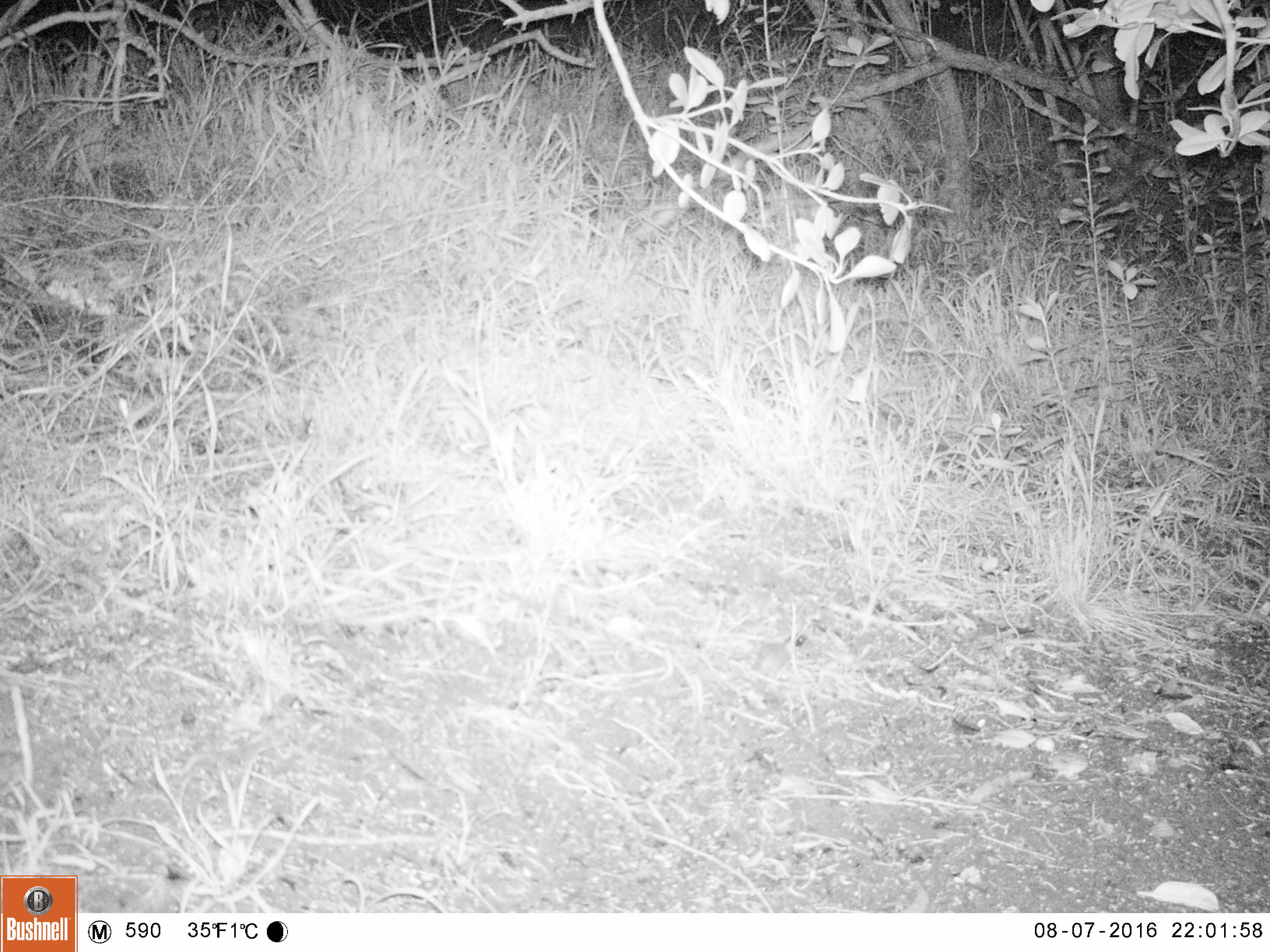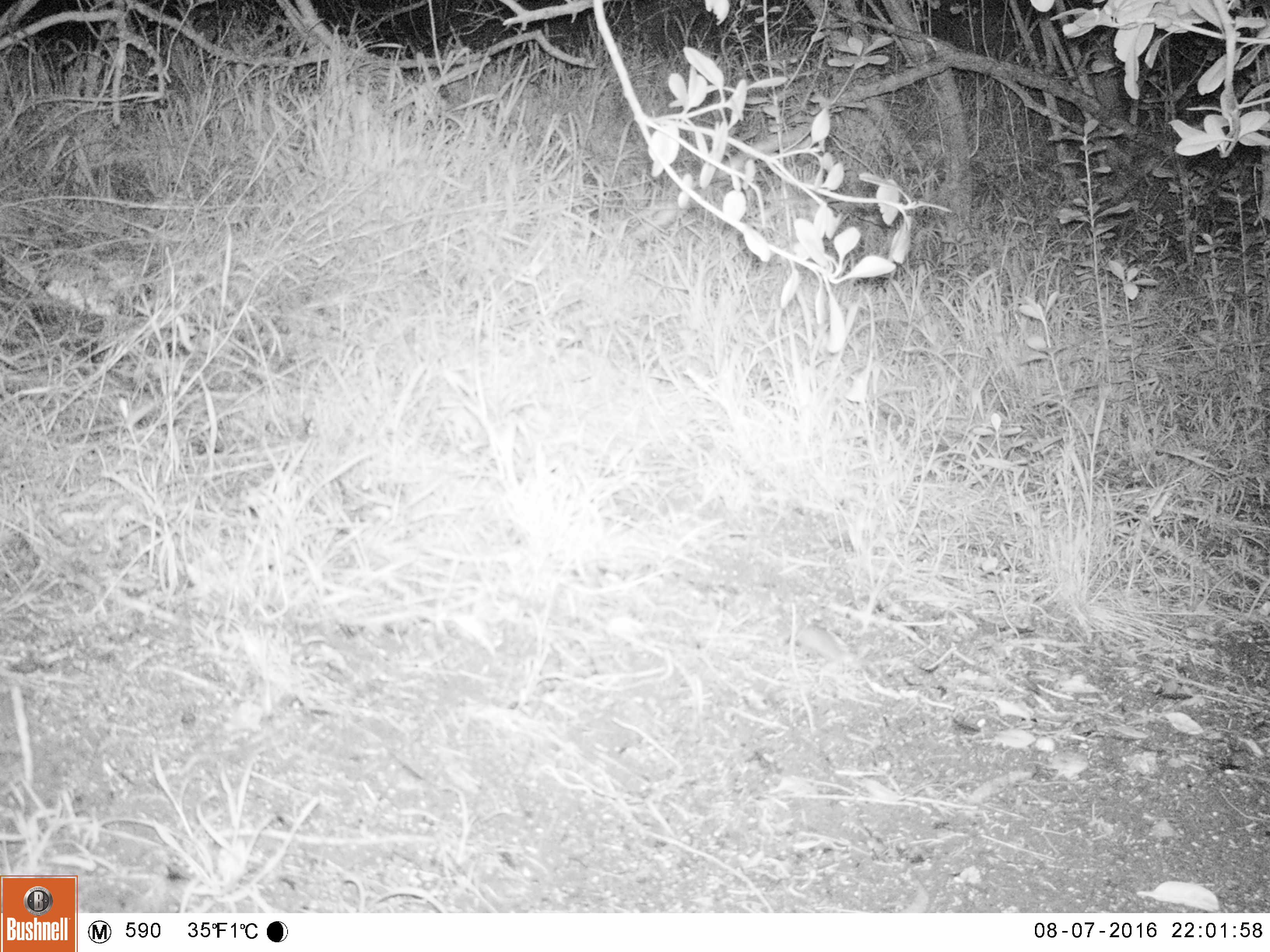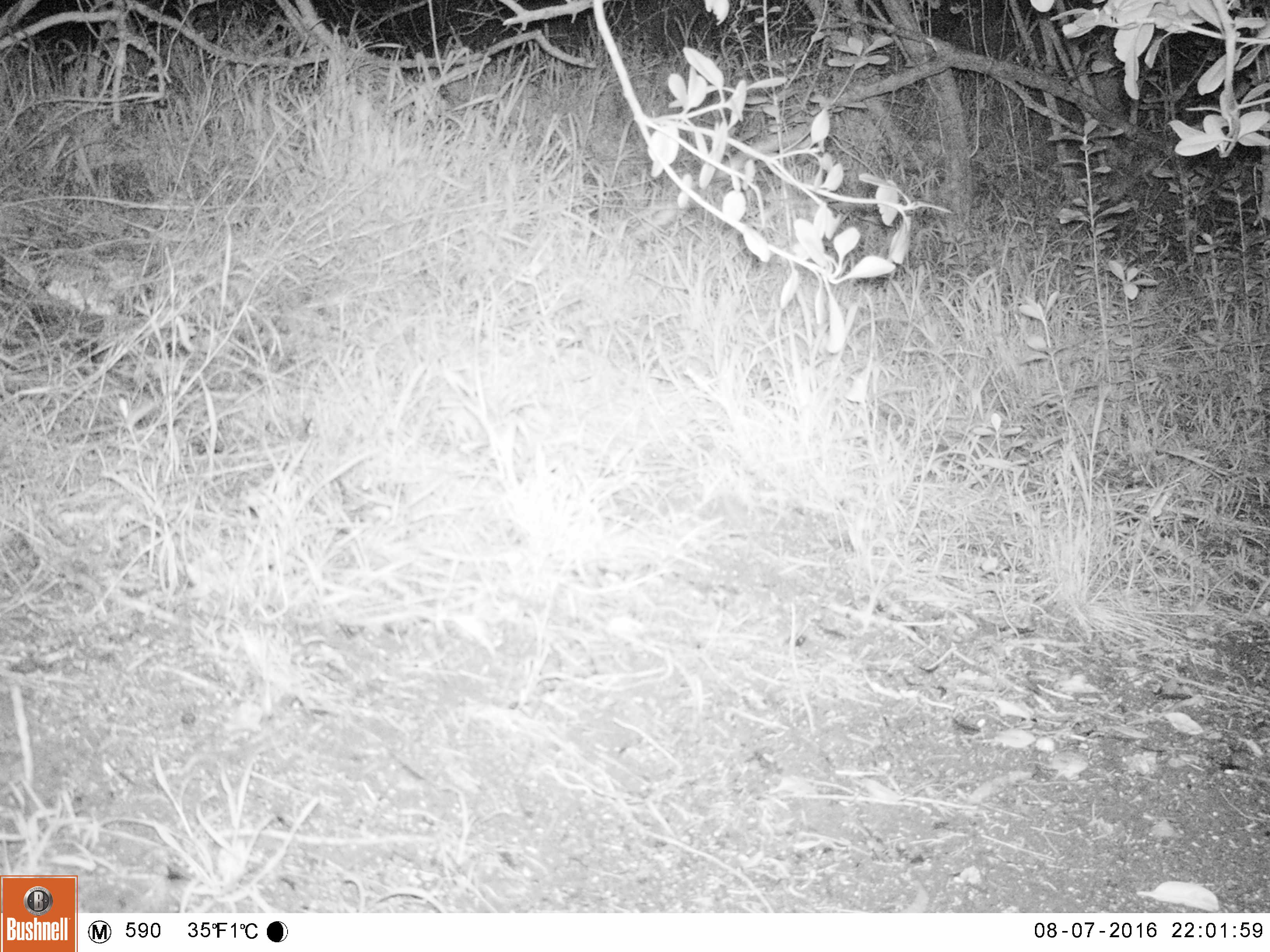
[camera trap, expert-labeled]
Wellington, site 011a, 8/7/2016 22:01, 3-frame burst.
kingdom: Animalia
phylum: Chordata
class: Mammalia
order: Rodentia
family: Muridae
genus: Mus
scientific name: Mus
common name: mouse